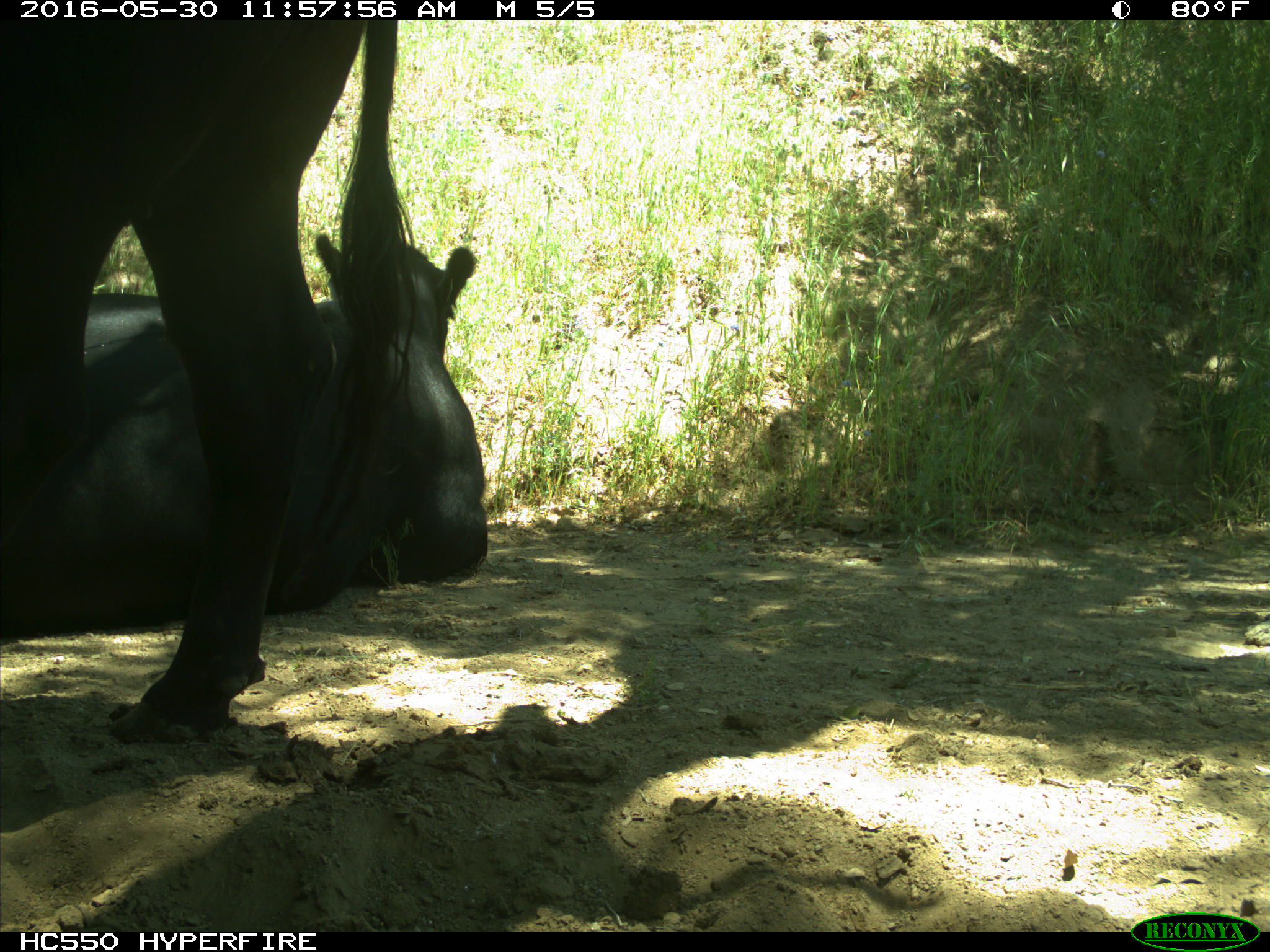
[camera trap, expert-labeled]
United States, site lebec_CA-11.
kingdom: Animalia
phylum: Chordata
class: Mammalia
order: Artiodactyla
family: Bovidae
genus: Bos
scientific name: Bos taurus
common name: domestic cow